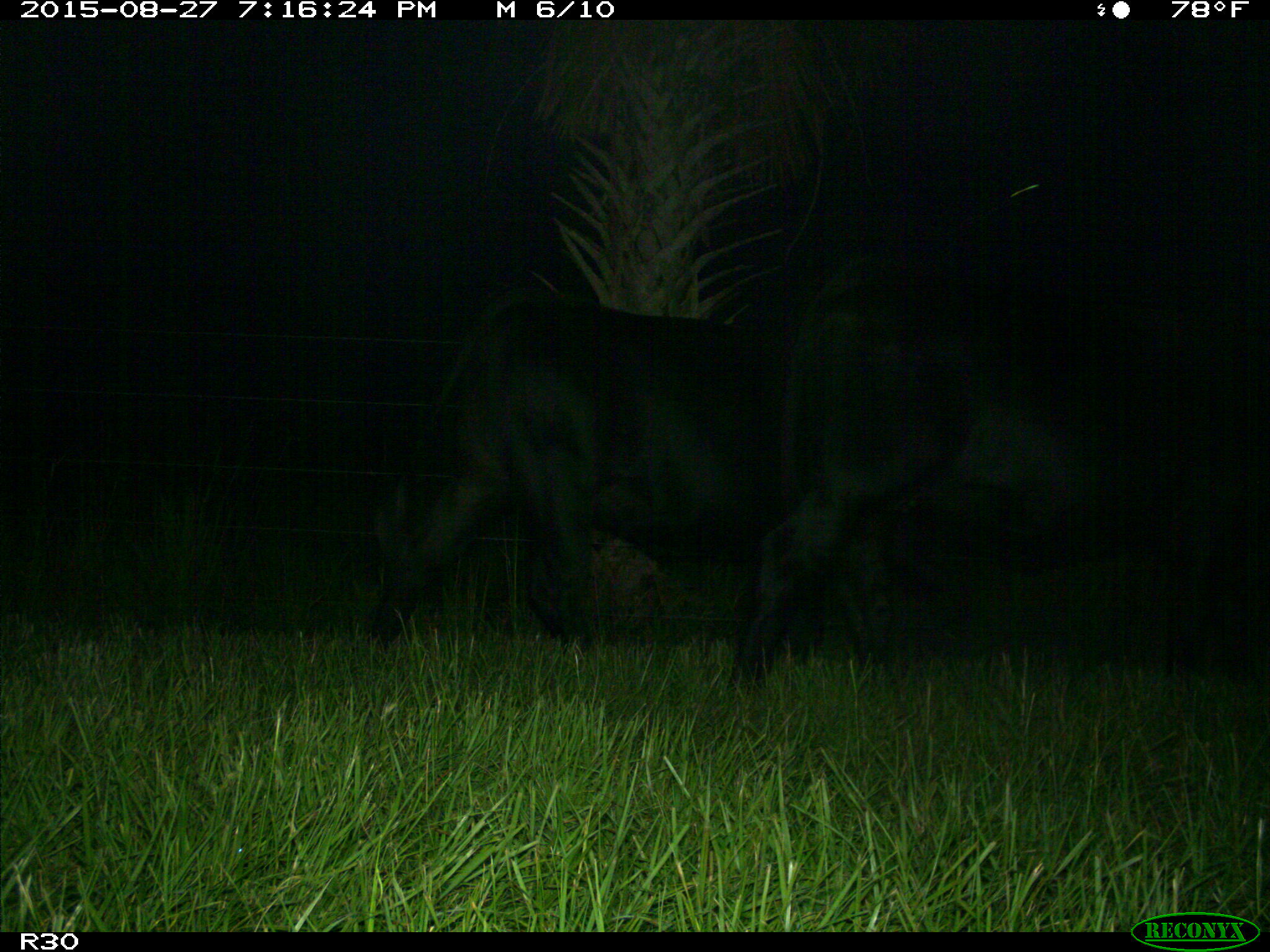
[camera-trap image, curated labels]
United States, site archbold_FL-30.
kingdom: Animalia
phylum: Chordata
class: Mammalia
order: Artiodactyla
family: Bovidae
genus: Bos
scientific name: Bos taurus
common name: domestic cow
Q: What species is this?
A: Bos taurus (domestic cow).